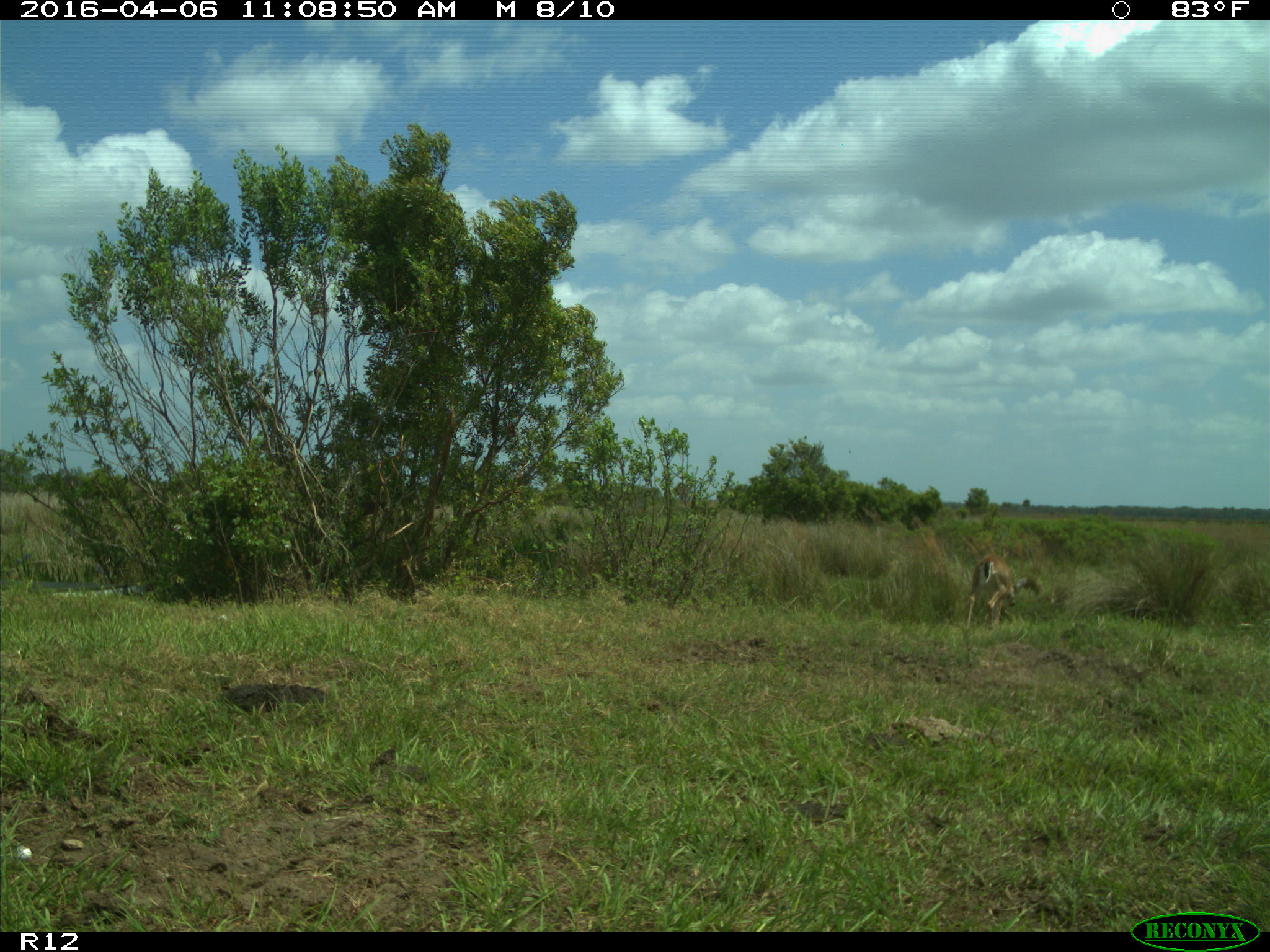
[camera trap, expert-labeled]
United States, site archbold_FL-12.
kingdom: Animalia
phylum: Chordata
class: Mammalia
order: Artiodactyla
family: Cervidae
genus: Odocoileus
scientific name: Odocoileus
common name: deer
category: unidentified deer